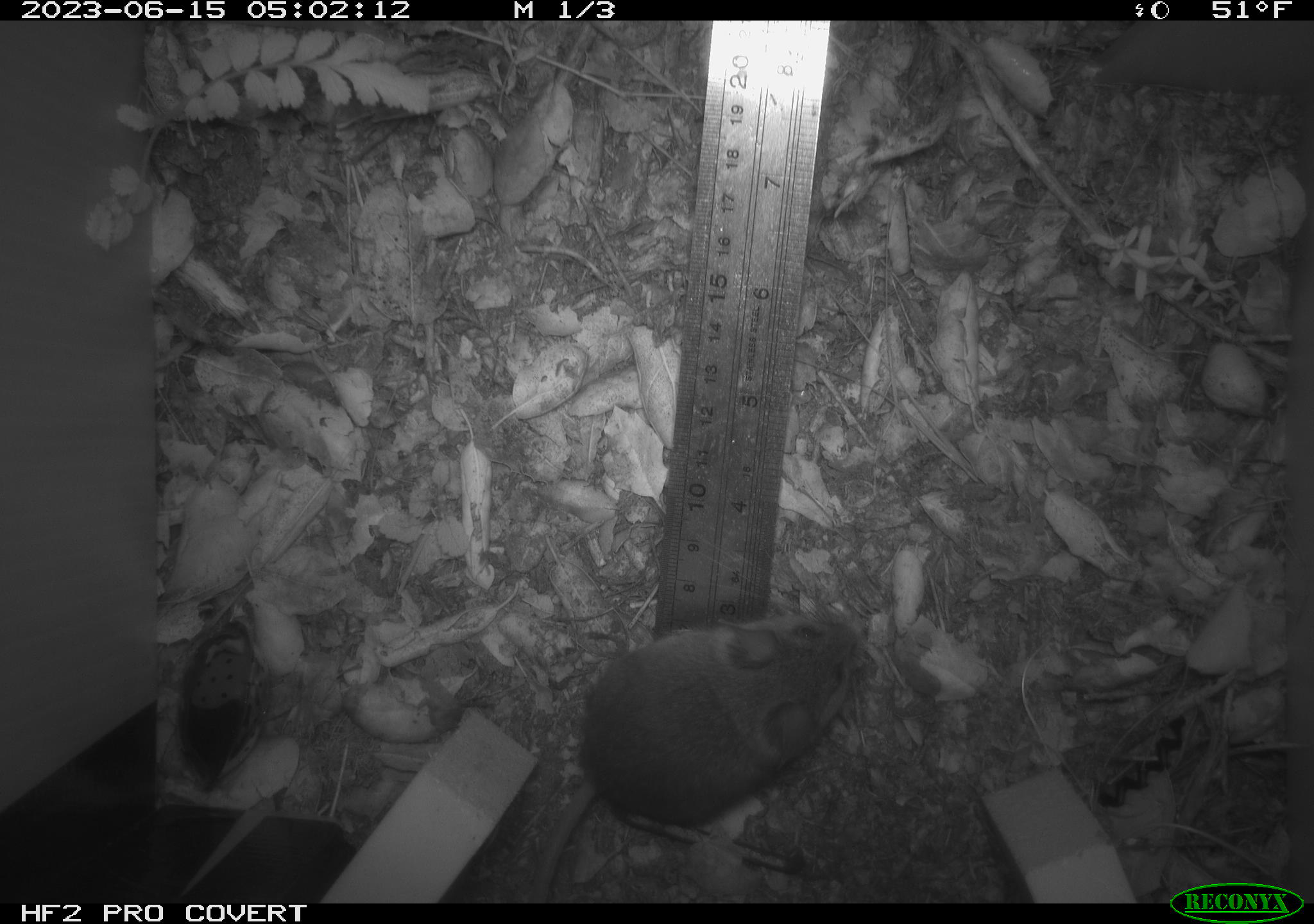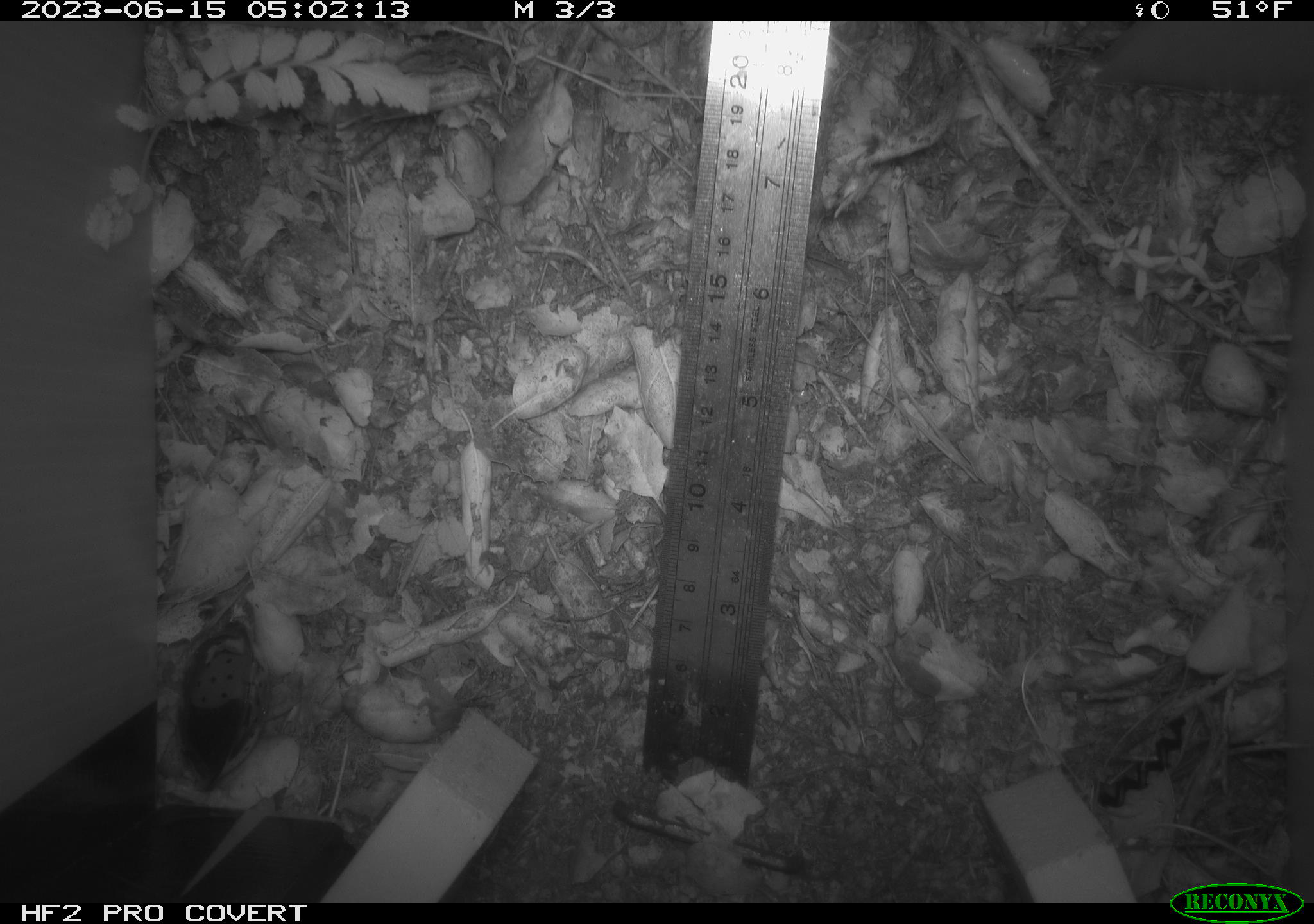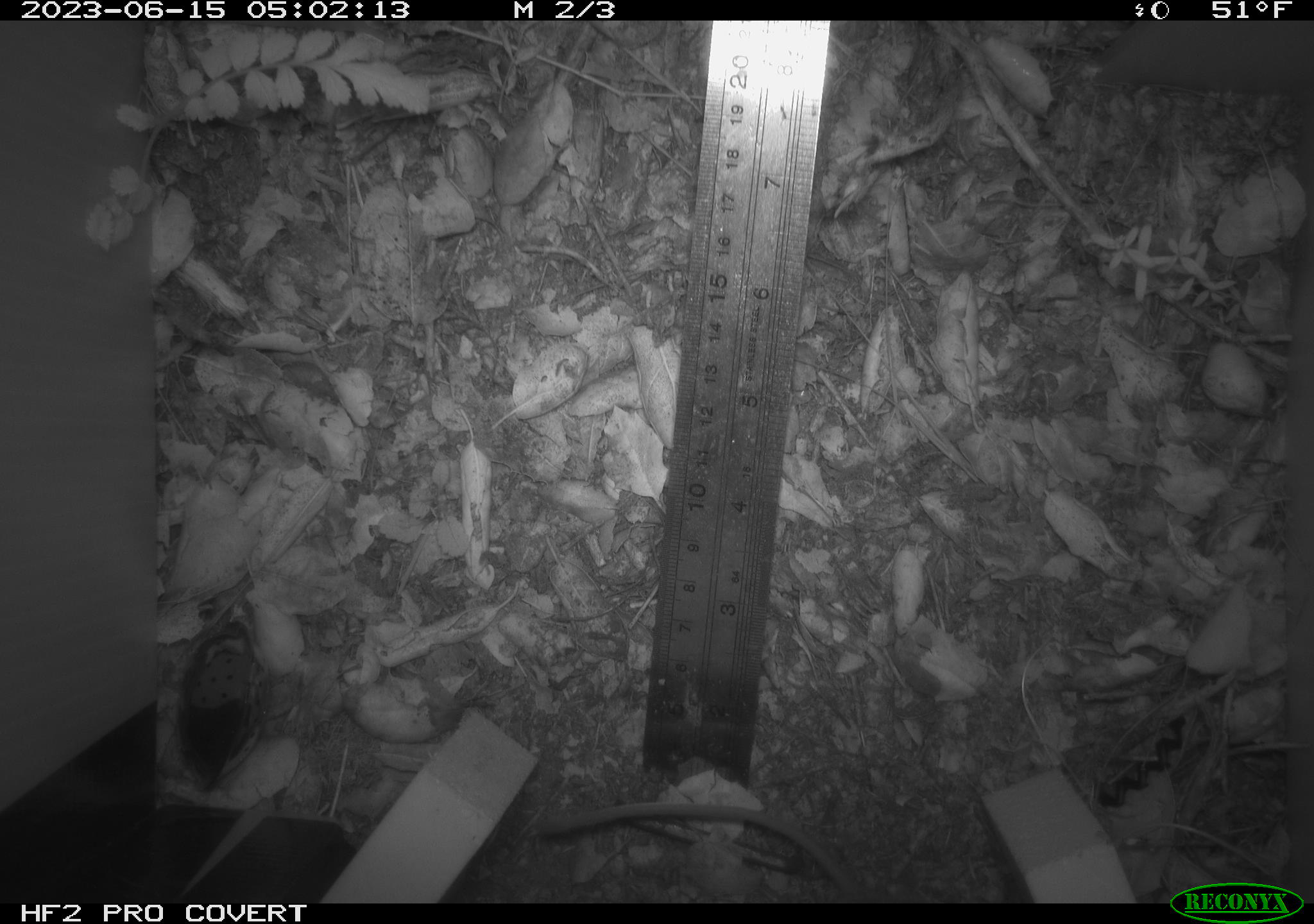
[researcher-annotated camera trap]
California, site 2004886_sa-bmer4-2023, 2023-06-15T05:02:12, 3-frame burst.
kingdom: Animalia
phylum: Chordata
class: Mammalia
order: Rodentia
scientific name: Rodentia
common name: mouse species